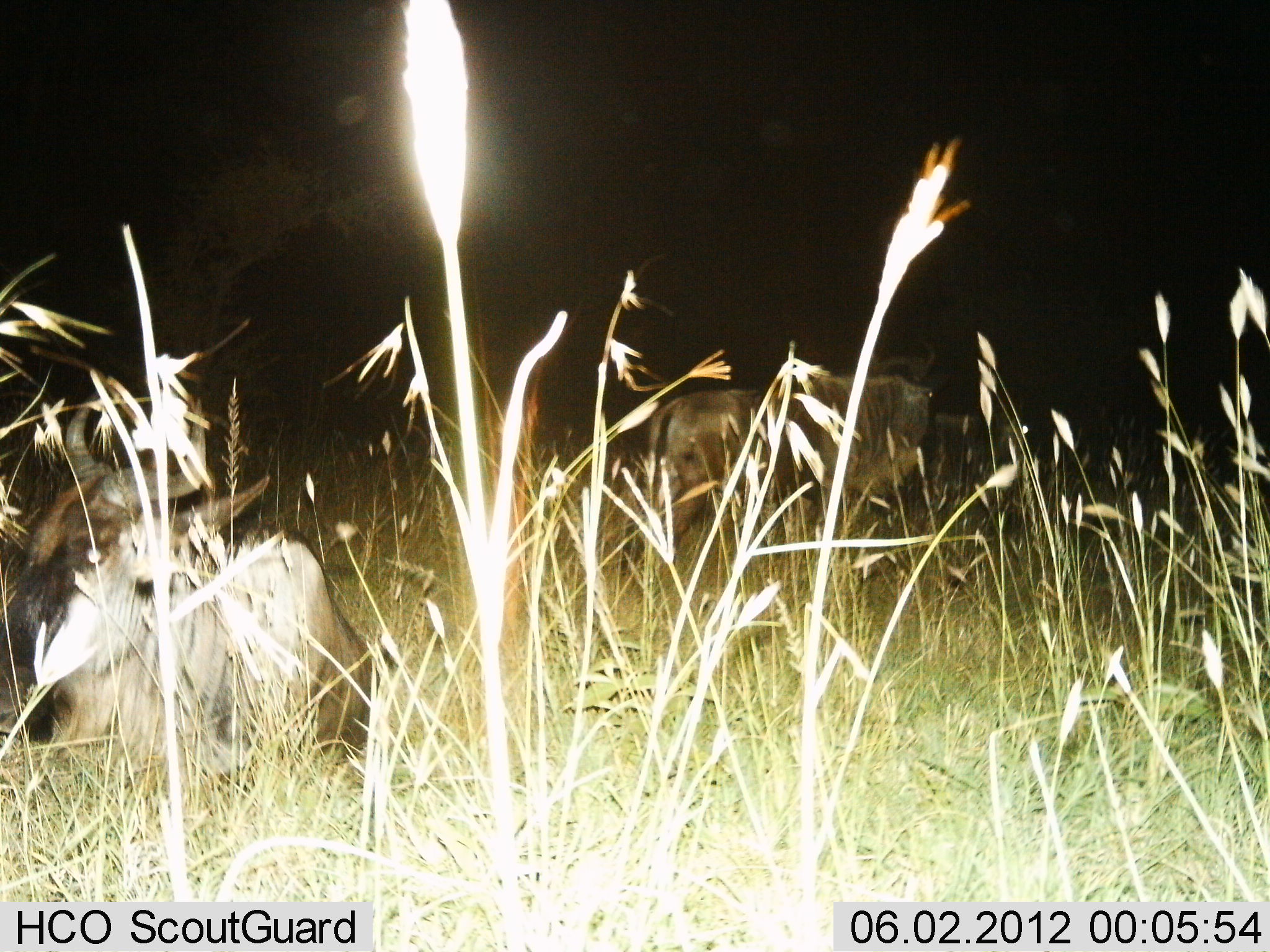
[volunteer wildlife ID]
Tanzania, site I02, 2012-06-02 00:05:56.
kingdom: Animalia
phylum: Chordata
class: Mammalia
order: Artiodactyla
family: Bovidae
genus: Connochaetes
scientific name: Connochaetes taurinus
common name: blue wildebeest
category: wildebeest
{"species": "wildebeest (blue wildebeest) (Connochaetes taurinus)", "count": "2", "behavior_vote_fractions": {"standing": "90%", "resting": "100%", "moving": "10%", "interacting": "0%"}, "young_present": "0%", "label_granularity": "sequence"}